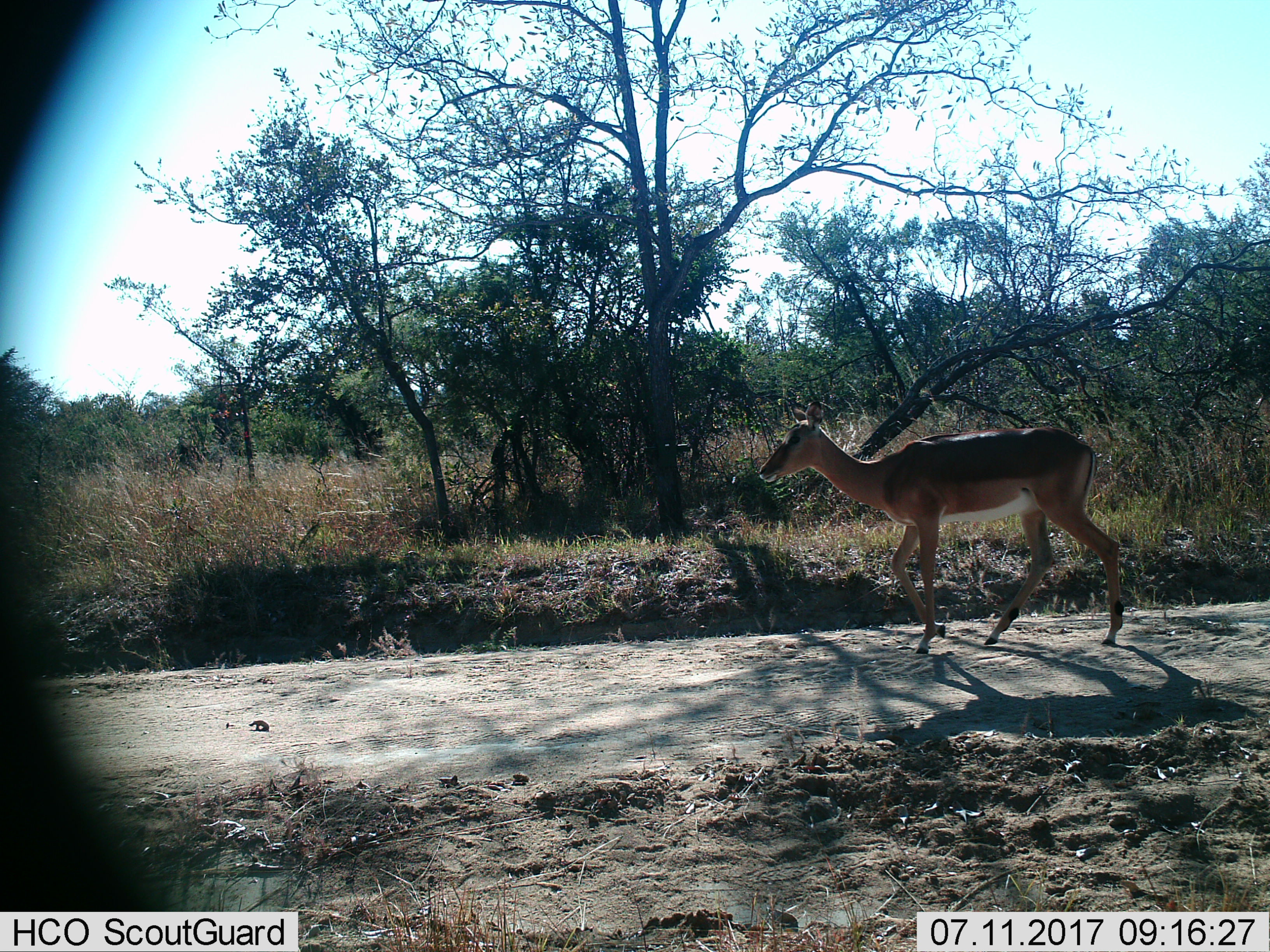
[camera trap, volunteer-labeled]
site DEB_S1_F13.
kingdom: Animalia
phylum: Chordata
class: Mammalia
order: Artiodactyla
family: Bovidae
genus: Aepyceros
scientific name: Aepyceros melampus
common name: impala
Impala (Aepyceros melampus), count 1. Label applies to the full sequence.